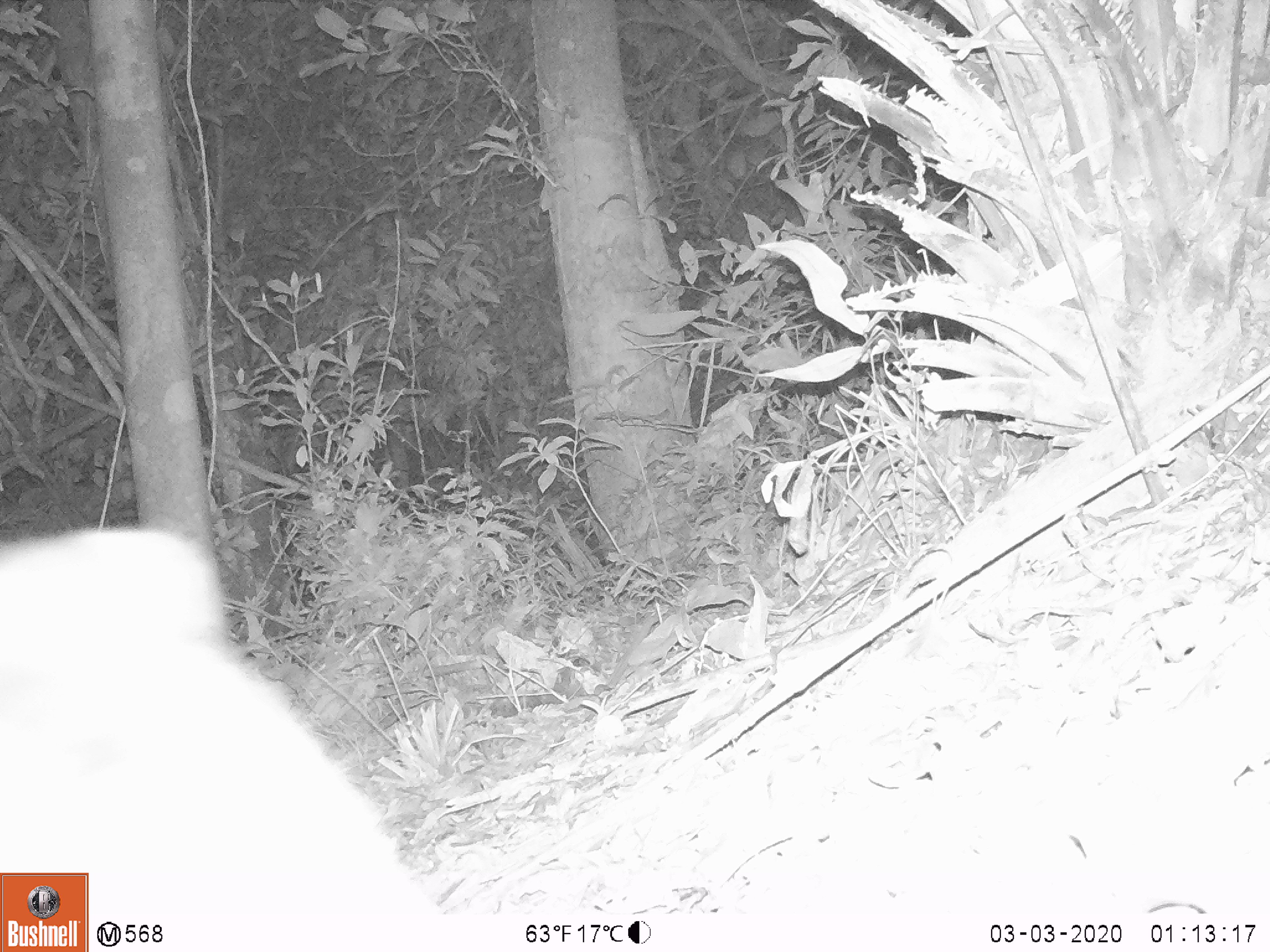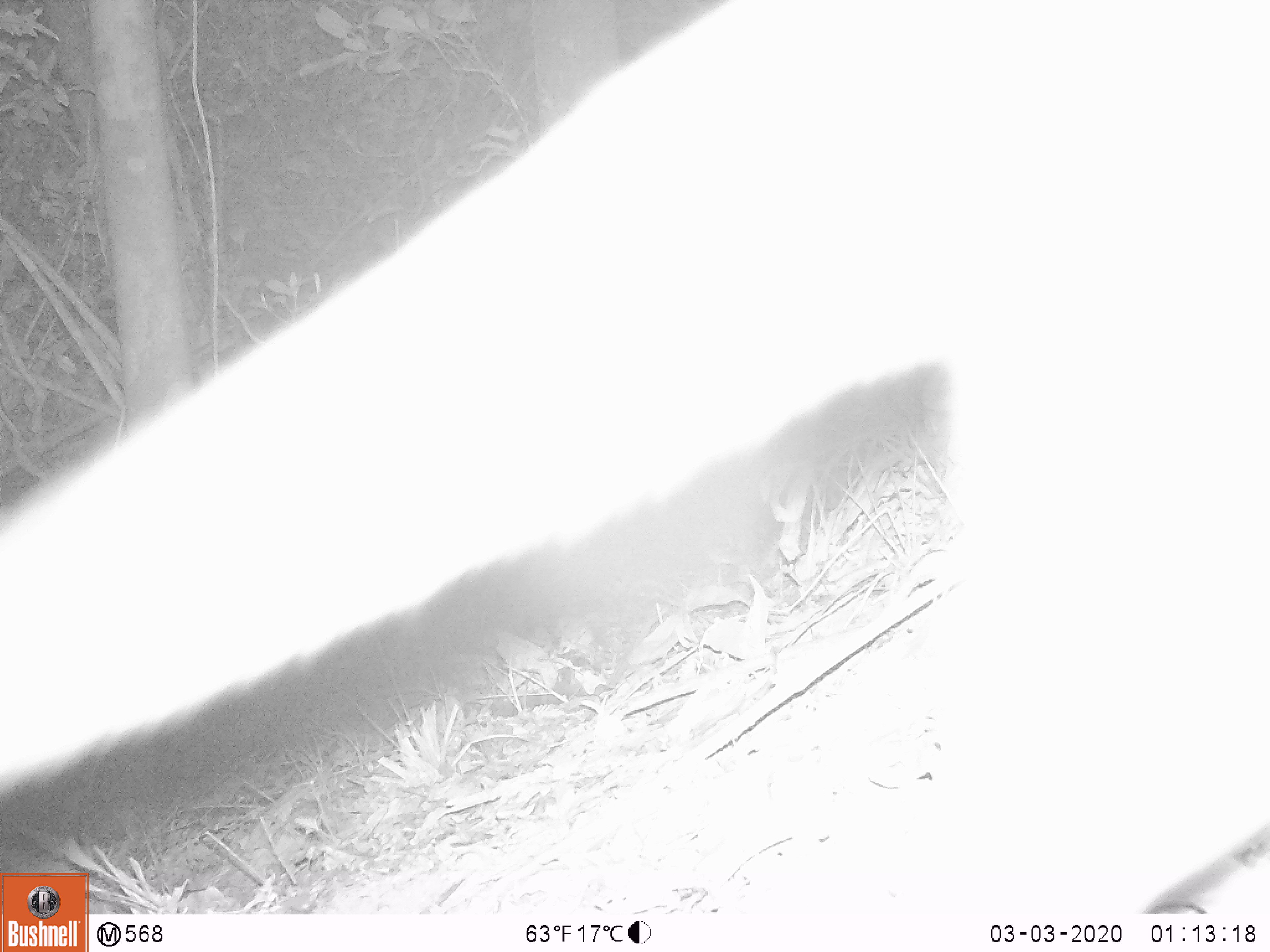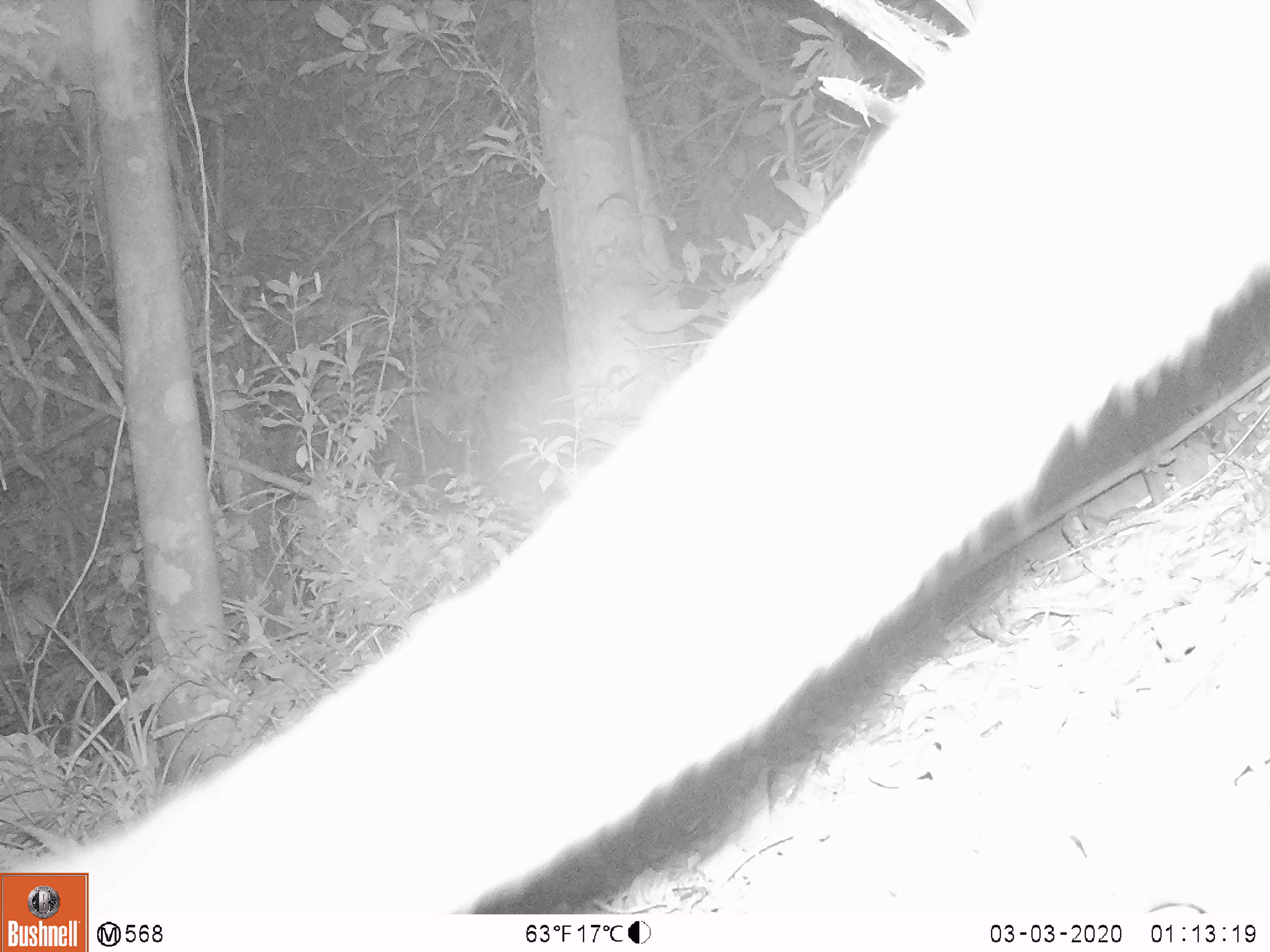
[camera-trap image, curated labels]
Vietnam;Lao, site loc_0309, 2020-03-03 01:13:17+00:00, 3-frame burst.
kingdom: Animalia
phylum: Chordata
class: Mammalia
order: Carnivora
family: Viverridae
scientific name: Paradoxurinae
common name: palm civet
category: unidentified palm civet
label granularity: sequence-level